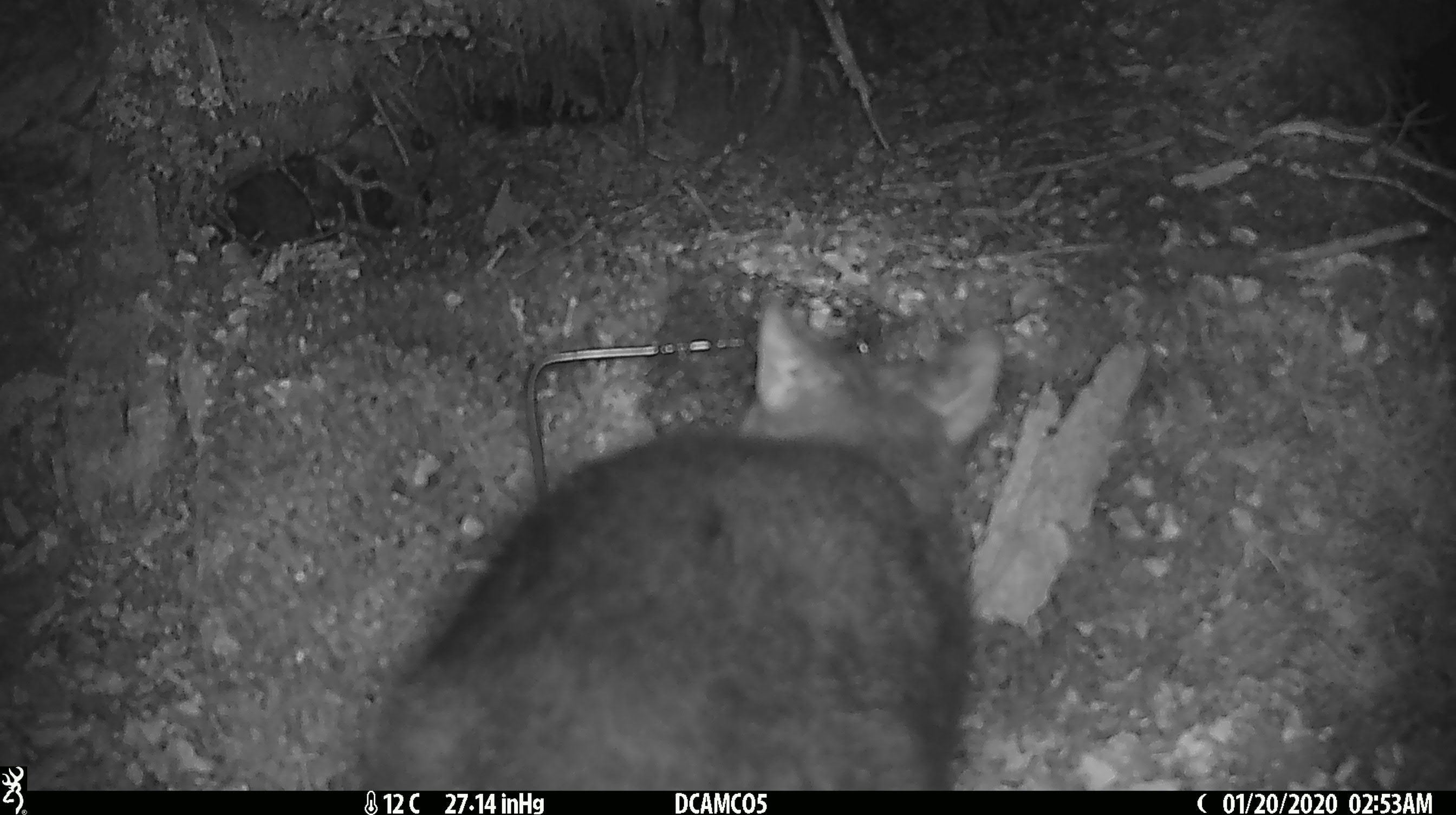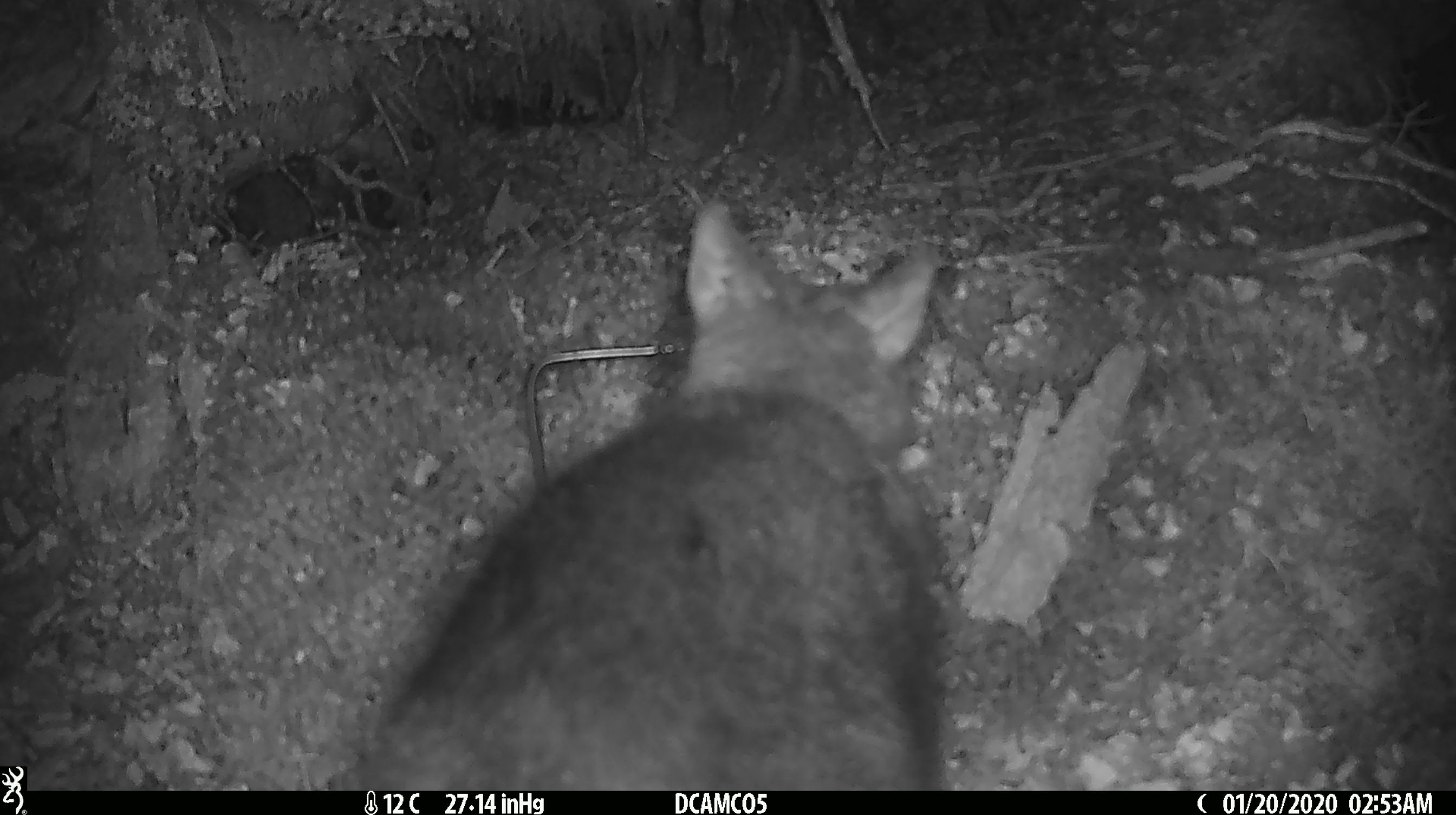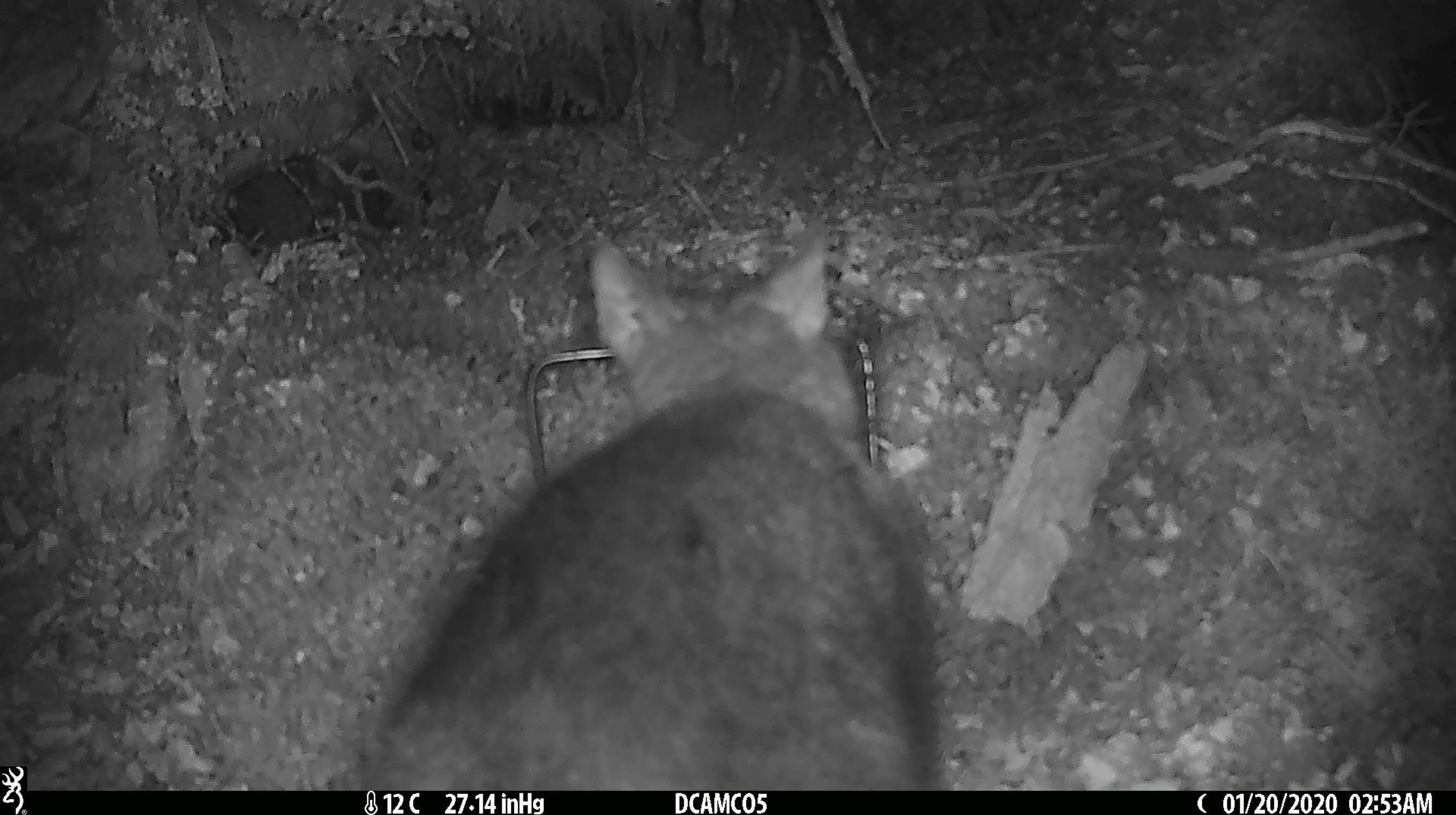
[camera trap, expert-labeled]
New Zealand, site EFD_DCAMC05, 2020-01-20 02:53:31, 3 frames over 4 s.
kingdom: Animalia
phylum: Chordata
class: Mammalia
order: Diprotodontia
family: Phalangeridae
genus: Trichosurus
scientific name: Trichosurus vulpecula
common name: common brushtail possum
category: possum